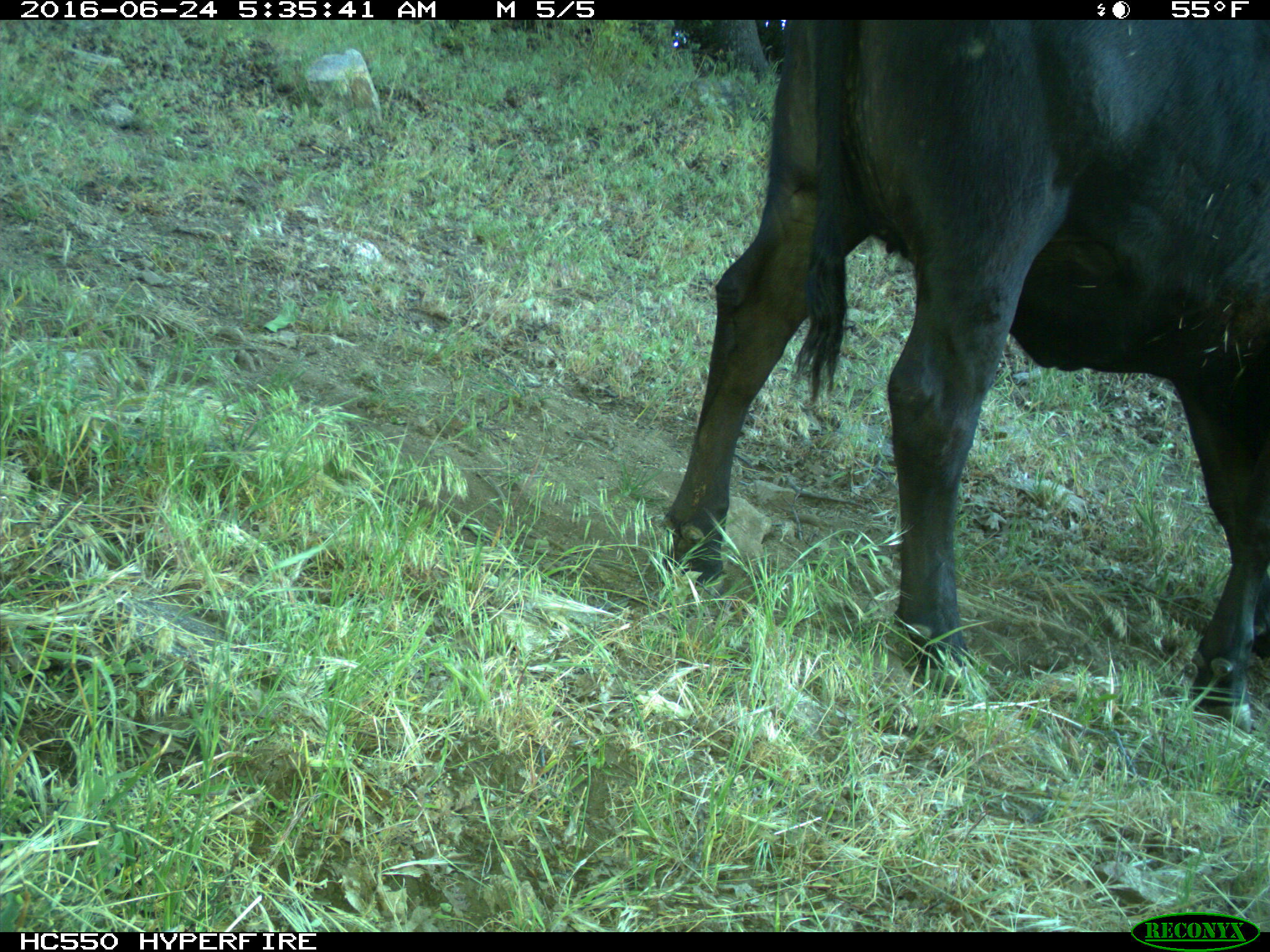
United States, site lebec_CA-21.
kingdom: Animalia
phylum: Chordata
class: Mammalia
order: Artiodactyla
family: Bovidae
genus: Bos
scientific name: Bos taurus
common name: domestic cow